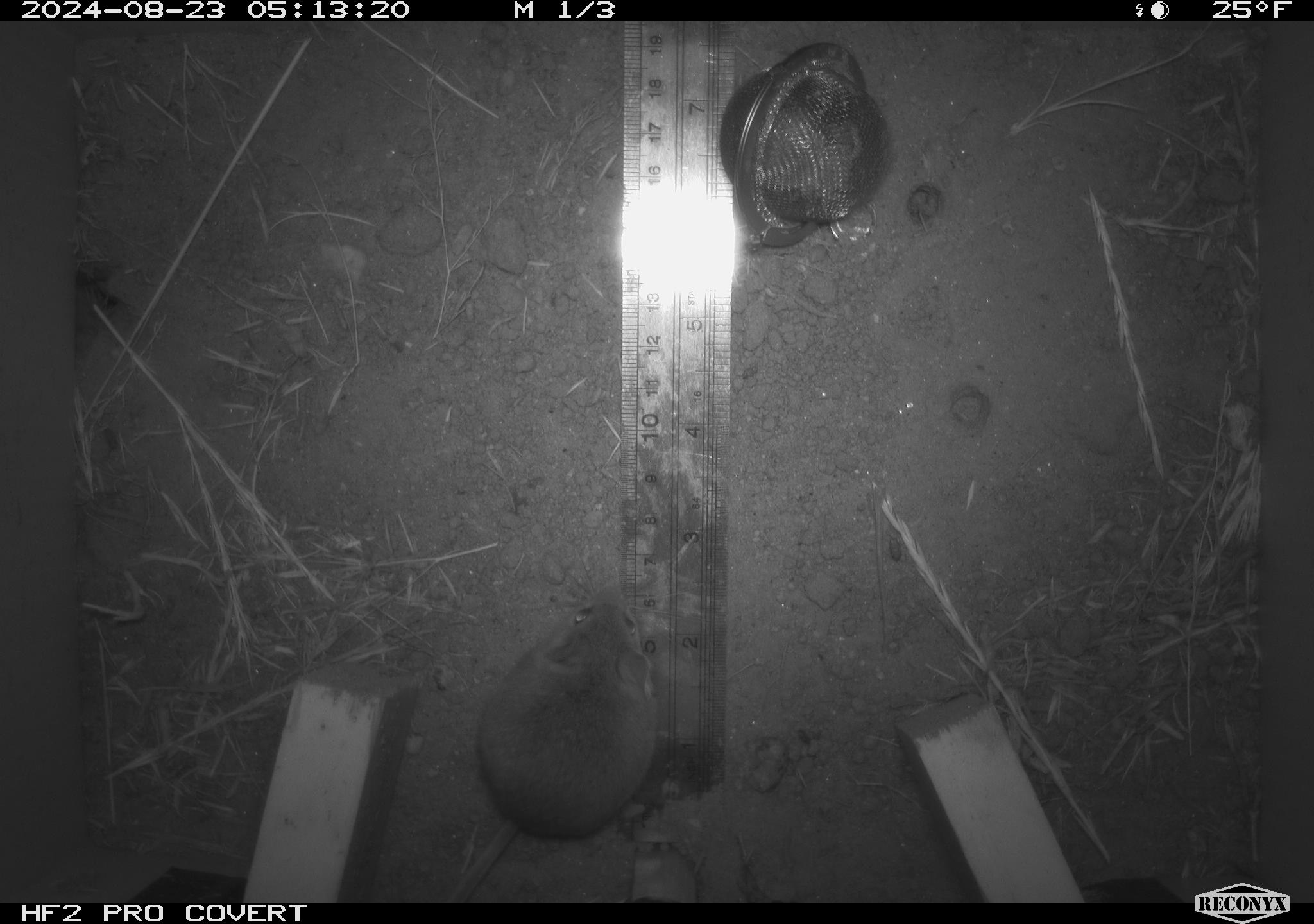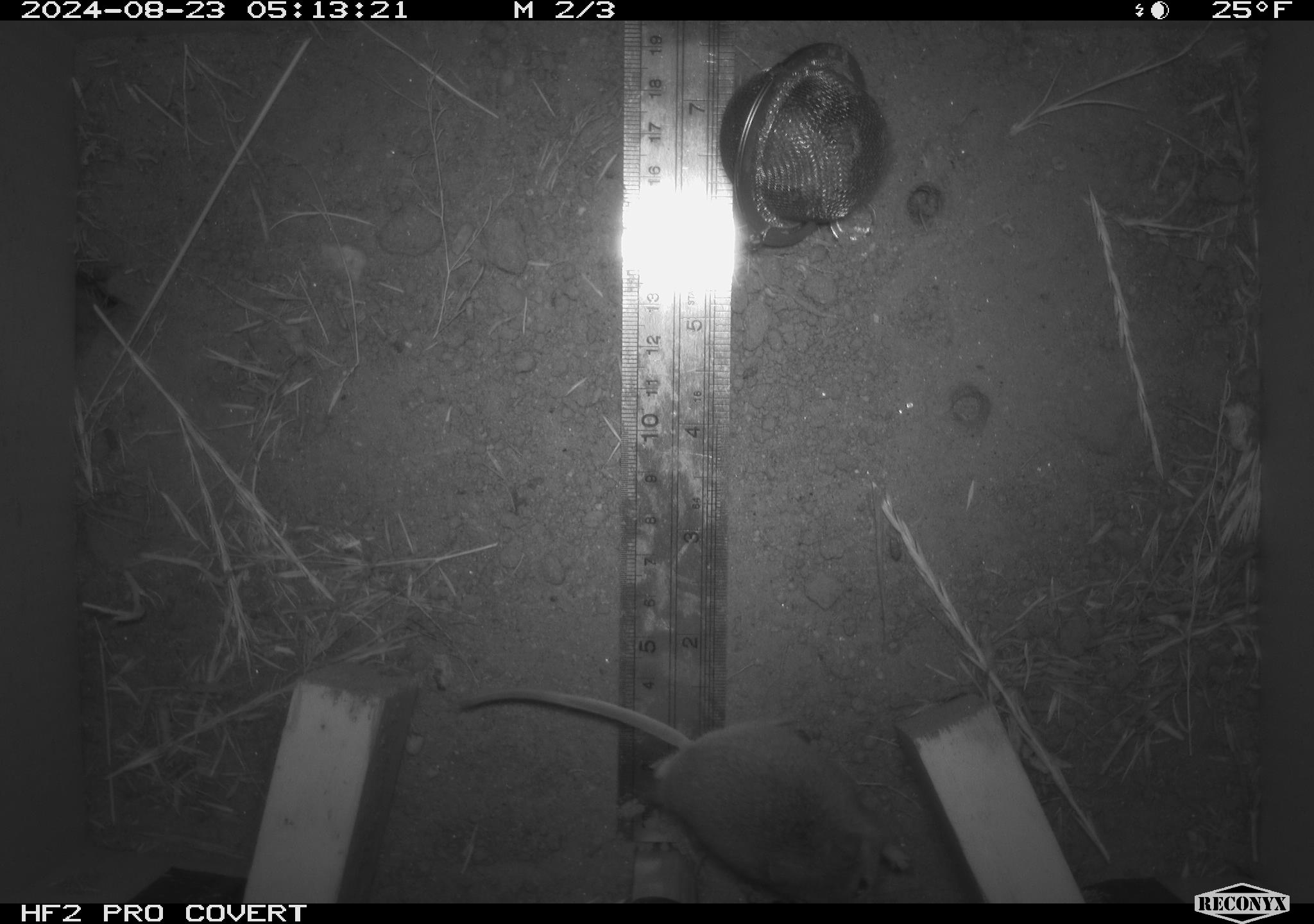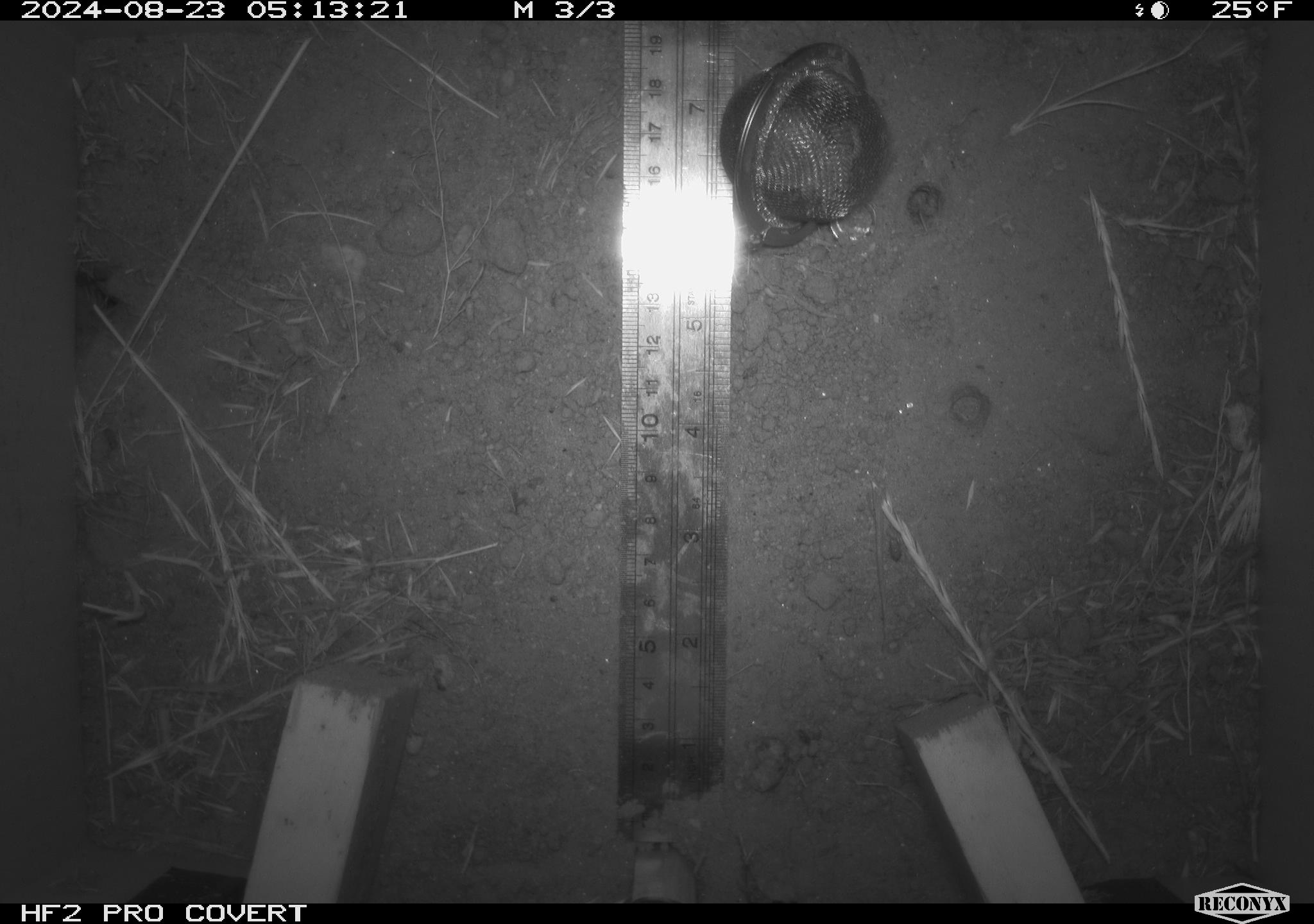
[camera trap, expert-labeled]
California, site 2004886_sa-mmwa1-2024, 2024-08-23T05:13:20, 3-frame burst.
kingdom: Animalia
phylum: Chordata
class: Mammalia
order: Rodentia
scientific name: Rodentia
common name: mouse species